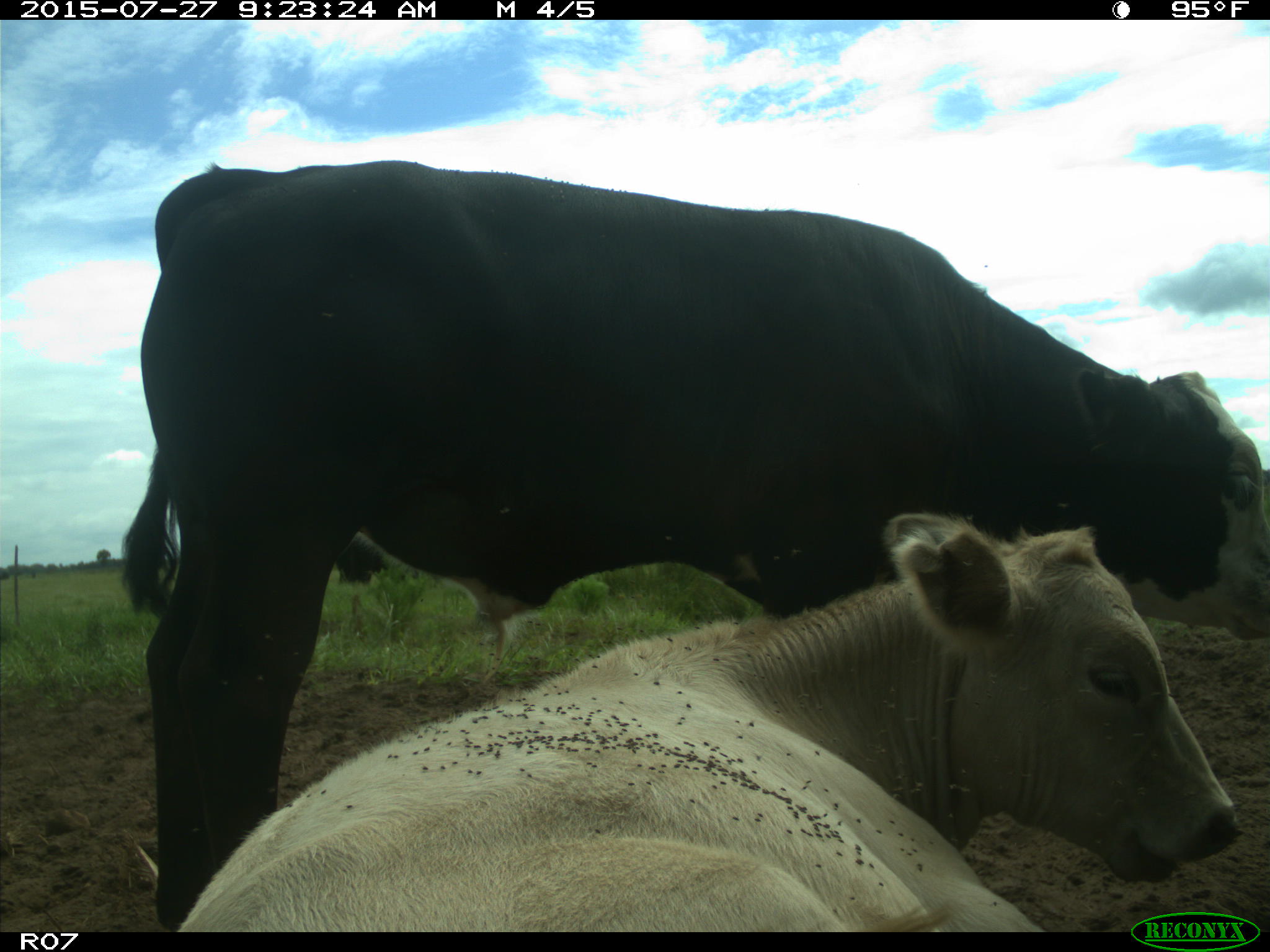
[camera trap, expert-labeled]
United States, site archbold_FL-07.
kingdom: Animalia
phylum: Chordata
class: Mammalia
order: Artiodactyla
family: Bovidae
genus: Bos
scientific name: Bos taurus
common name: domestic cow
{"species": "Bos taurus (domestic cow)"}